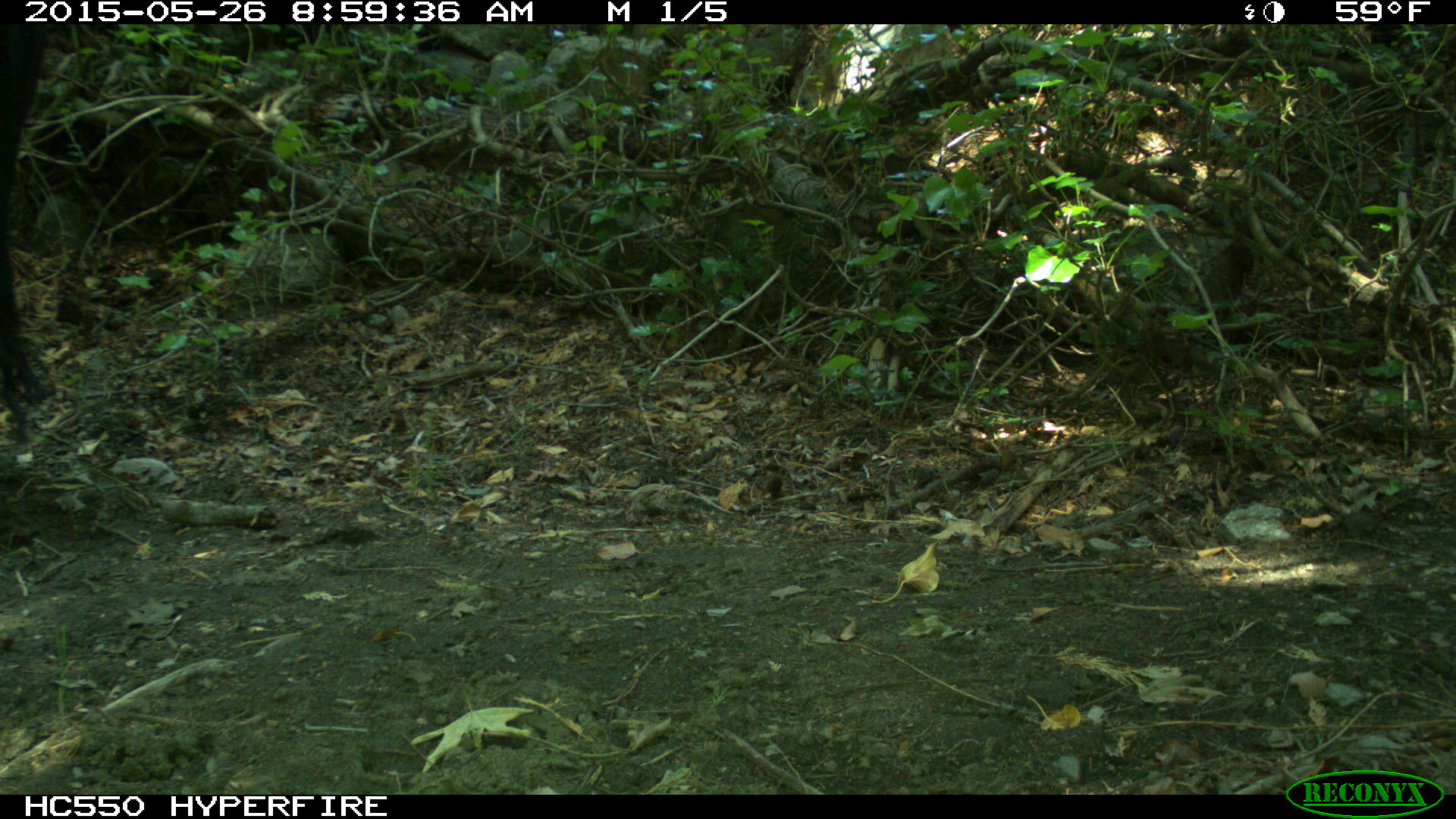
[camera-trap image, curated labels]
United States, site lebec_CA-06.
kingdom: Animalia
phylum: Chordata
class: Mammalia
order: Artiodactyla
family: Bovidae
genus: Bos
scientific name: Bos taurus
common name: domestic cow